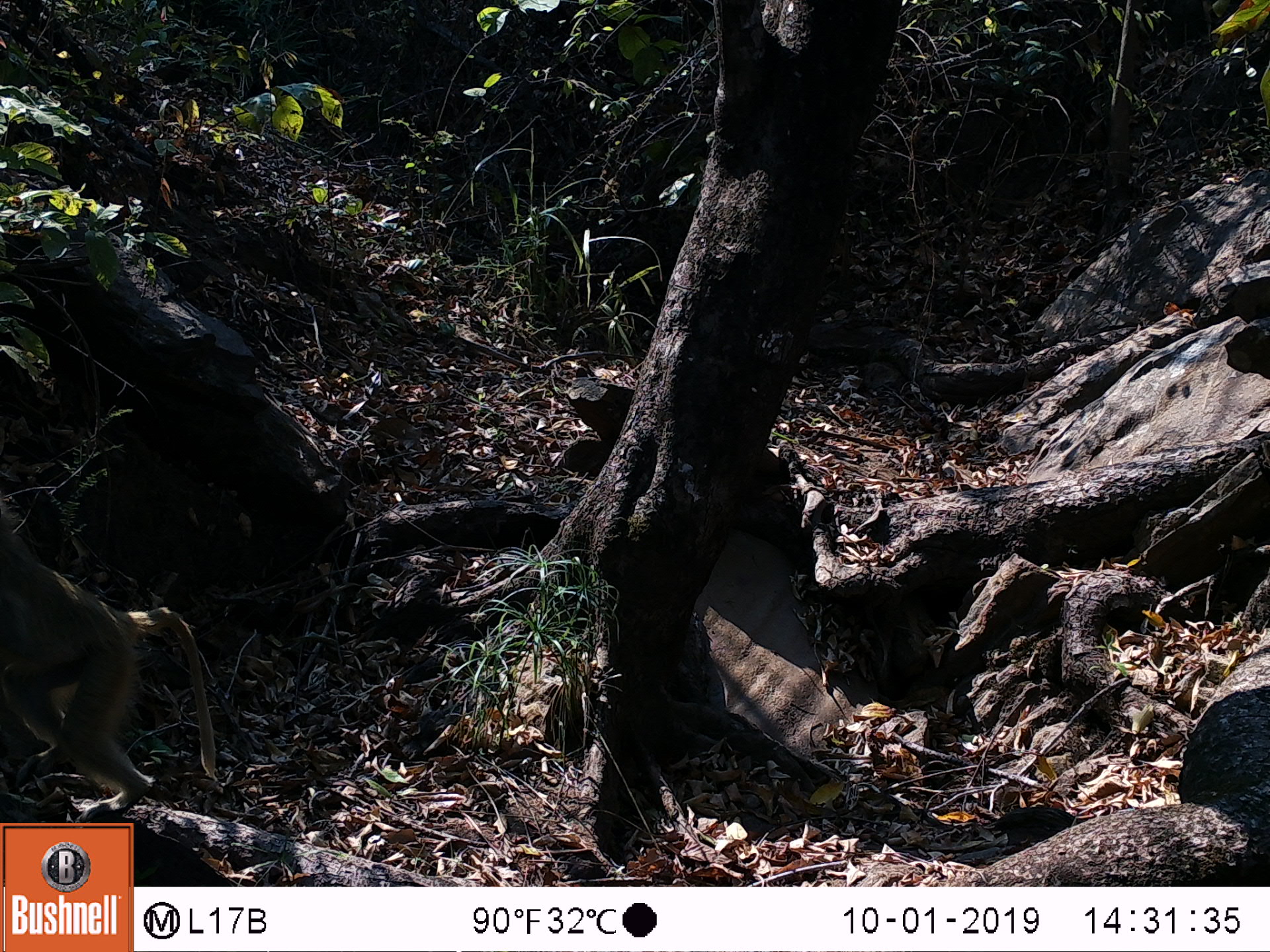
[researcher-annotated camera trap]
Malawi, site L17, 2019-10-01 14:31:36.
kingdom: Animalia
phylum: Chordata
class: Mammalia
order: Primates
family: Cercopithecidae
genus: Papio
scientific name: Papio cynocephalus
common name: yellow baboon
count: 1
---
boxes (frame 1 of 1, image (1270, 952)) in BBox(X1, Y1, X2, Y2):
yellow baboon: BBox(0, 516, 211, 819)